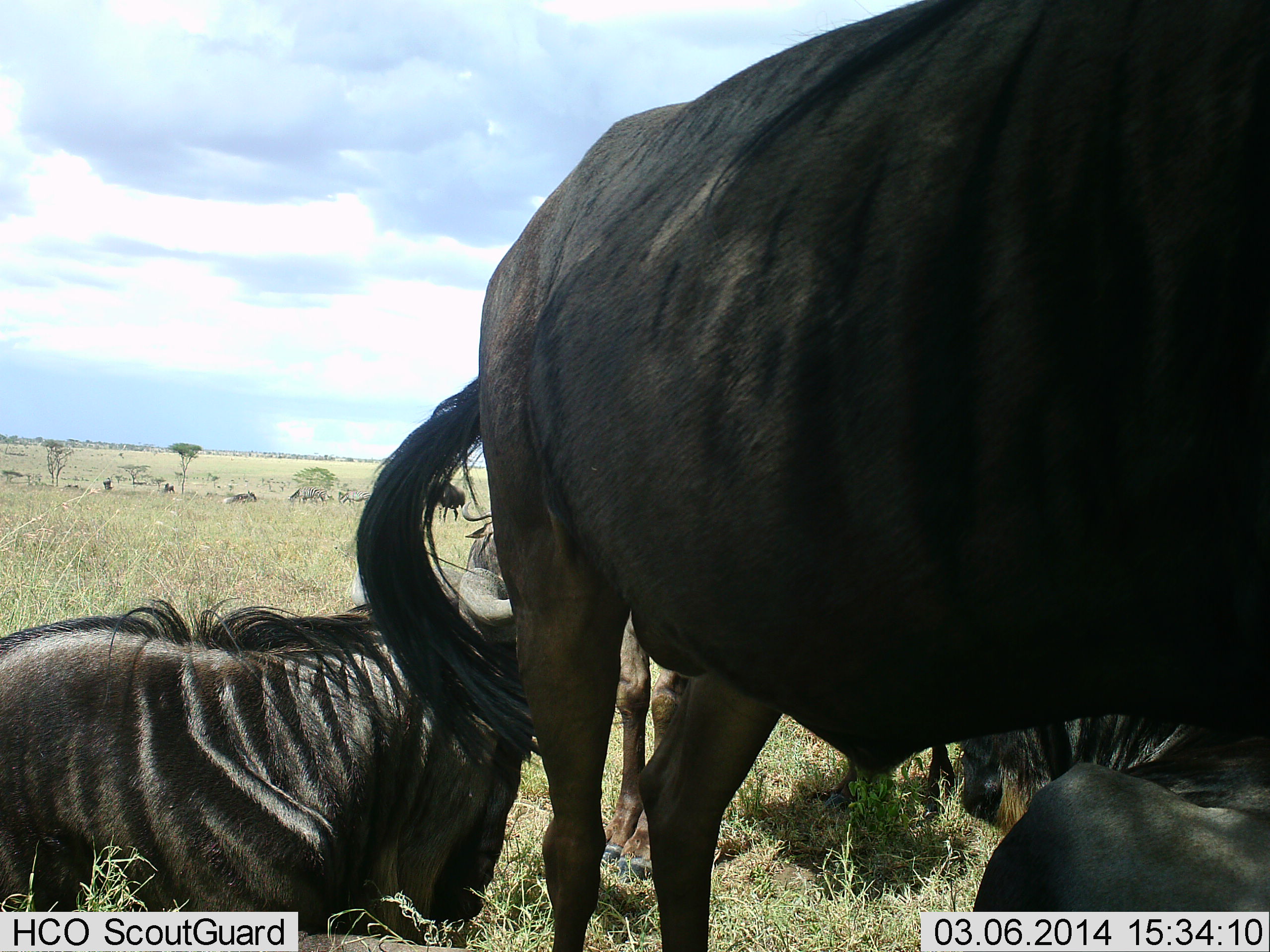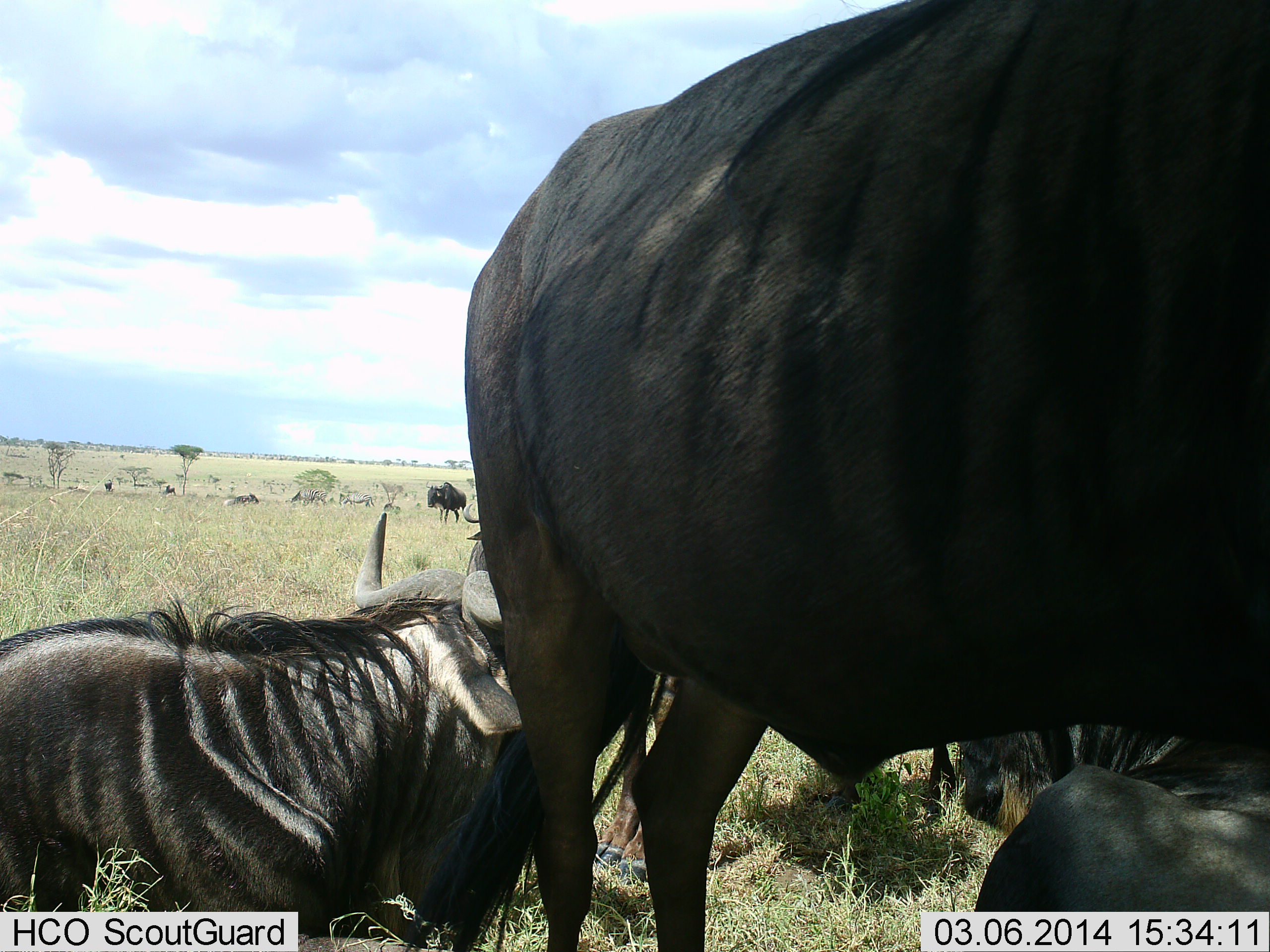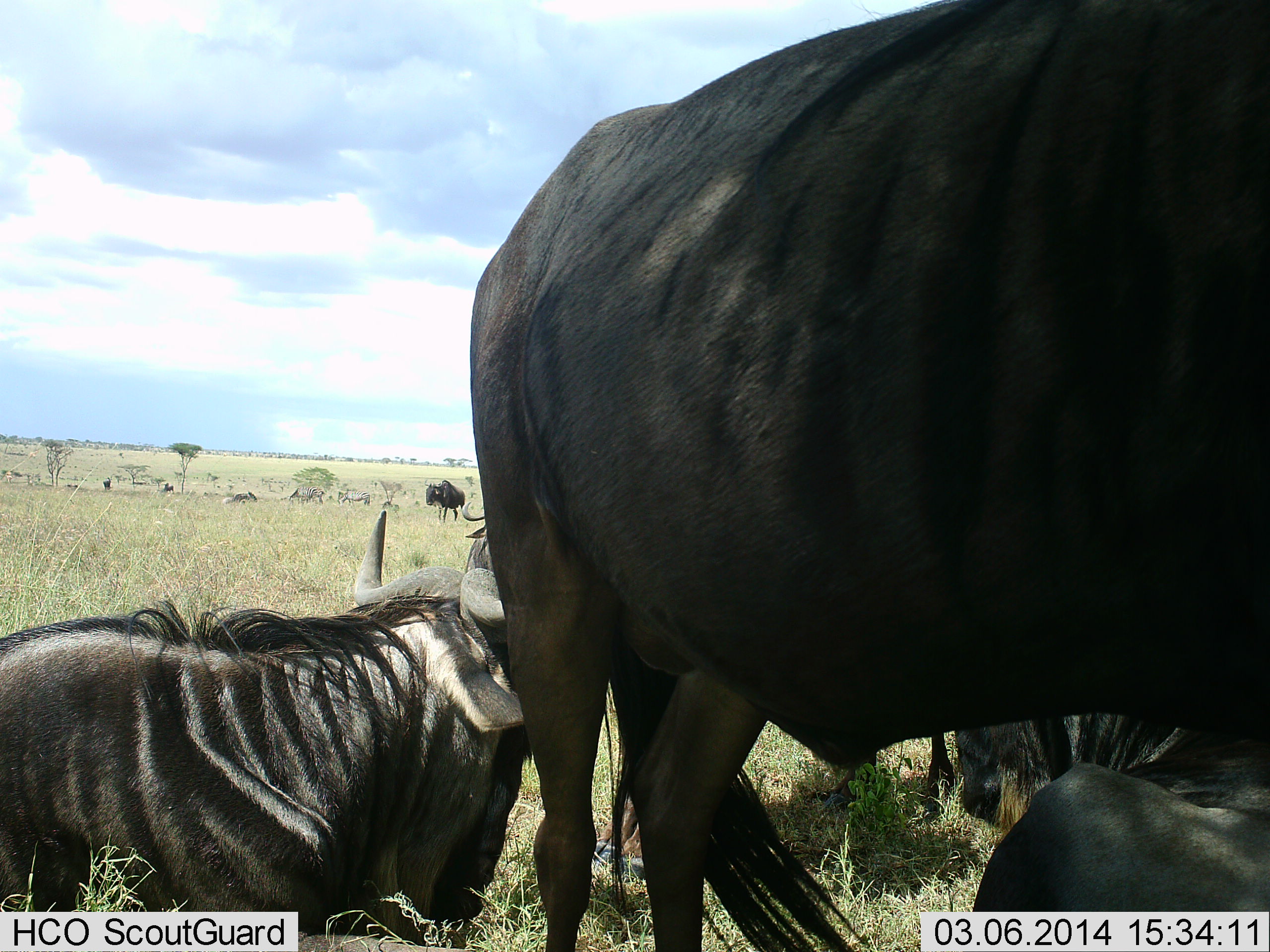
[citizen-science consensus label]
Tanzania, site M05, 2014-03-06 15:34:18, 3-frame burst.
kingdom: Animalia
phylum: Chordata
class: Mammalia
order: Artiodactyla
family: Bovidae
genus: Connochaetes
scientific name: Connochaetes taurinus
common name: blue wildebeest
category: wildebeest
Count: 5.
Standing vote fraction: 100%.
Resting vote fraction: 100%.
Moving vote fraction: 0%.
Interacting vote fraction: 0%.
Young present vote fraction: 0%.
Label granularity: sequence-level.